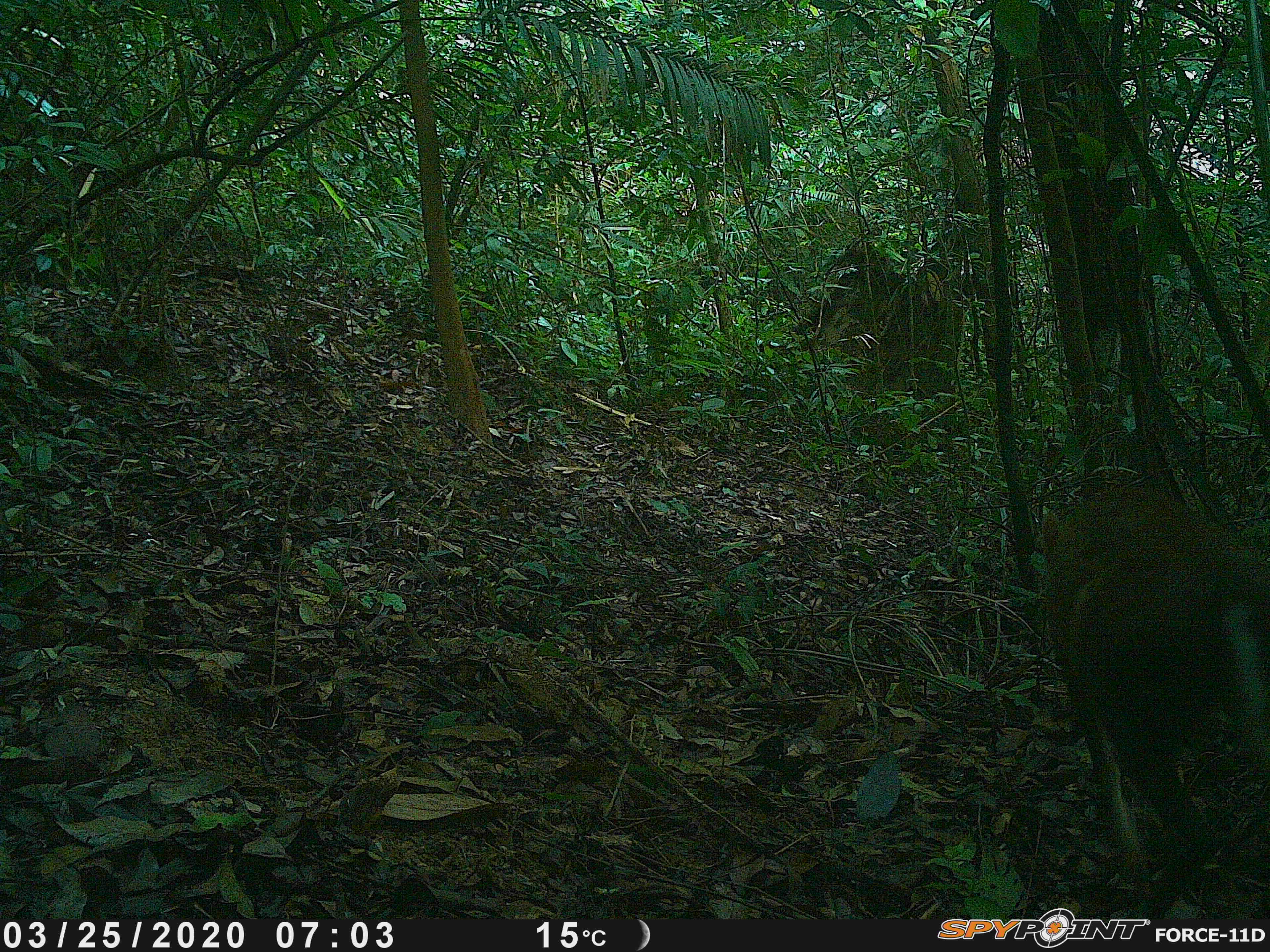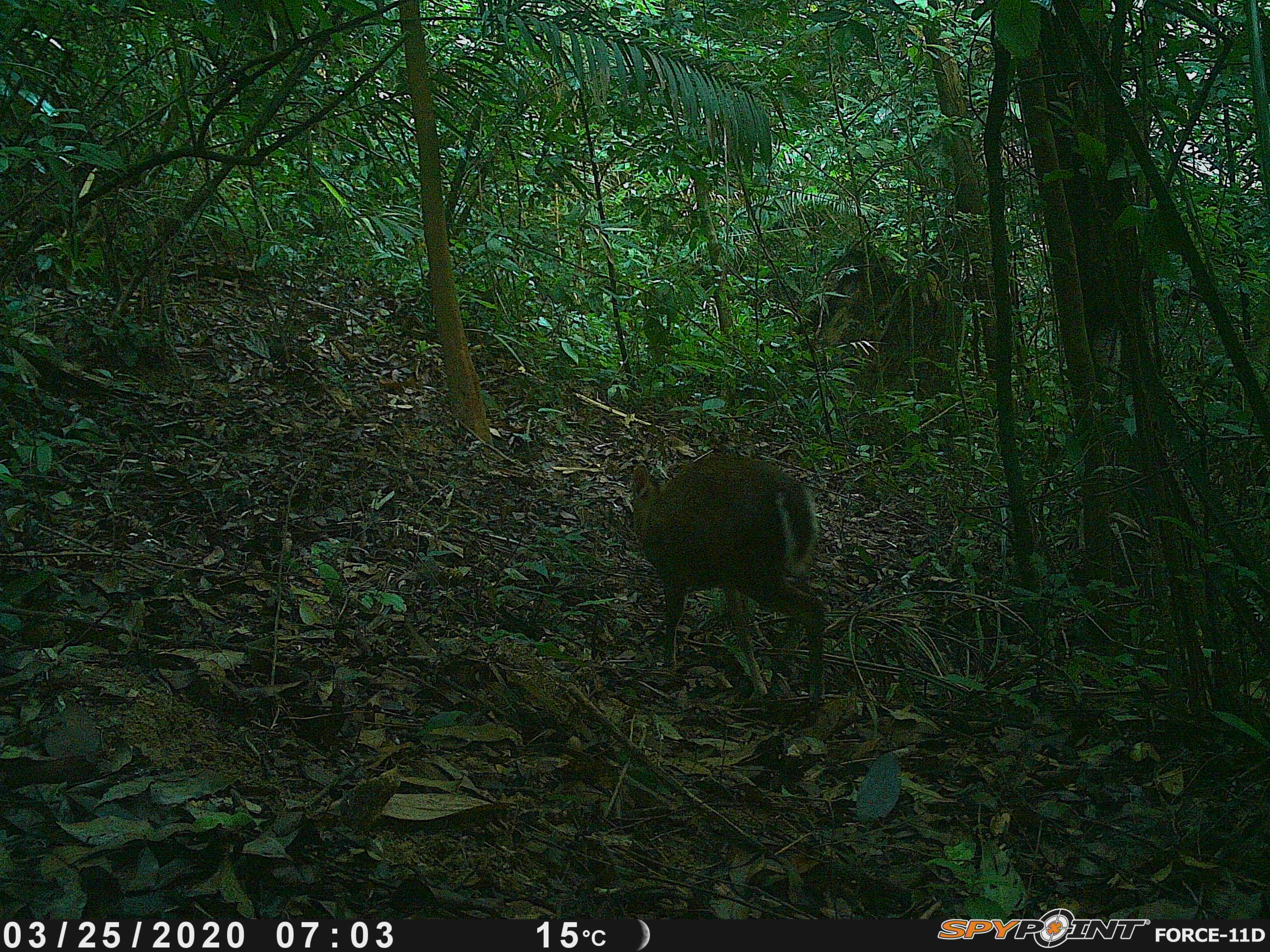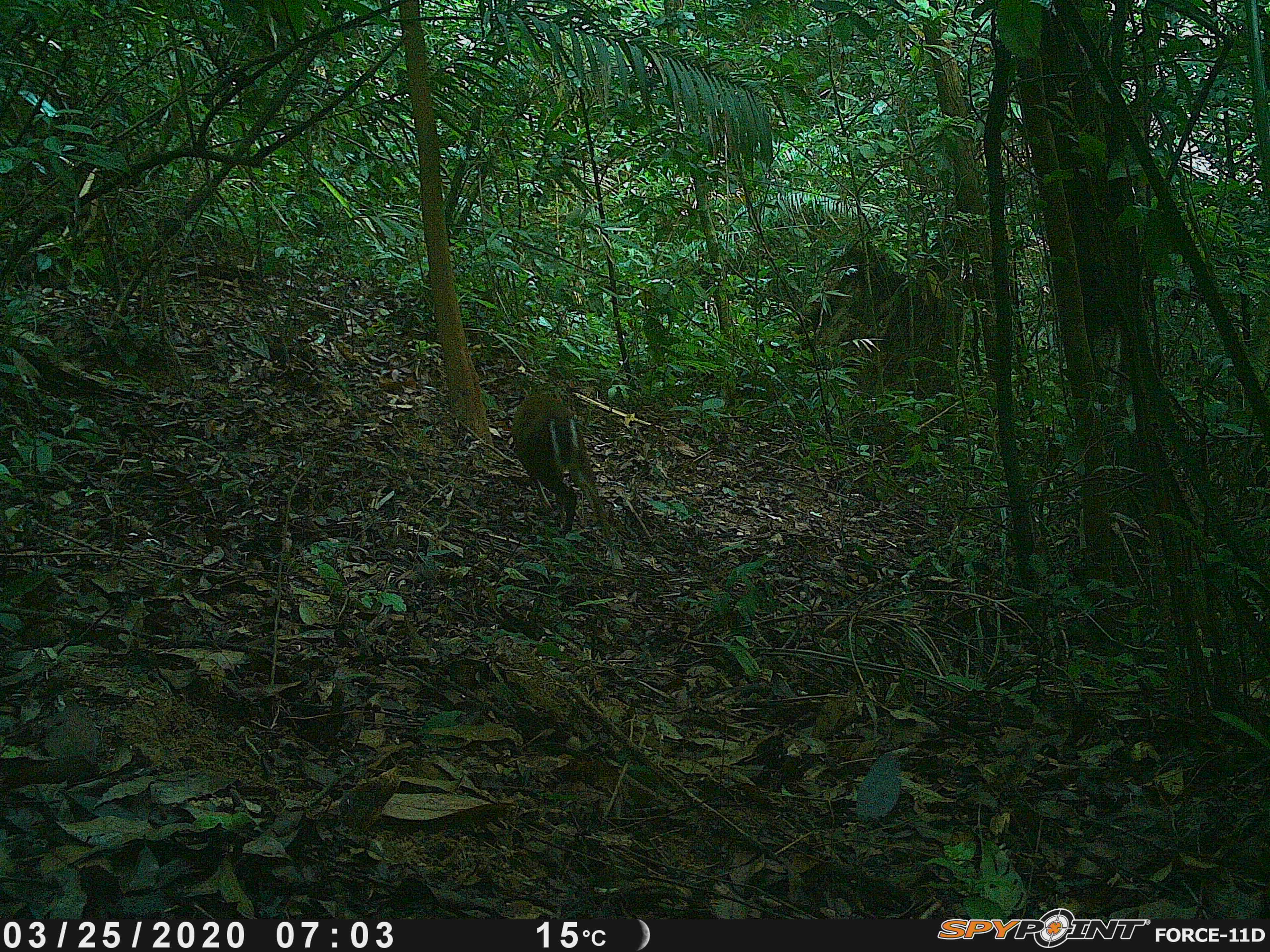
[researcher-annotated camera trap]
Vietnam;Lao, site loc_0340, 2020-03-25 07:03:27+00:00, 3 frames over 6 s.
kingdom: Animalia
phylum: Chordata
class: Mammalia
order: Artiodactyla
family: Cervidae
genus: Muntiacus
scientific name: Muntiacus rooseveltorum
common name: roosevelt's muntjac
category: roosevelts muntjac group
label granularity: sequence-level